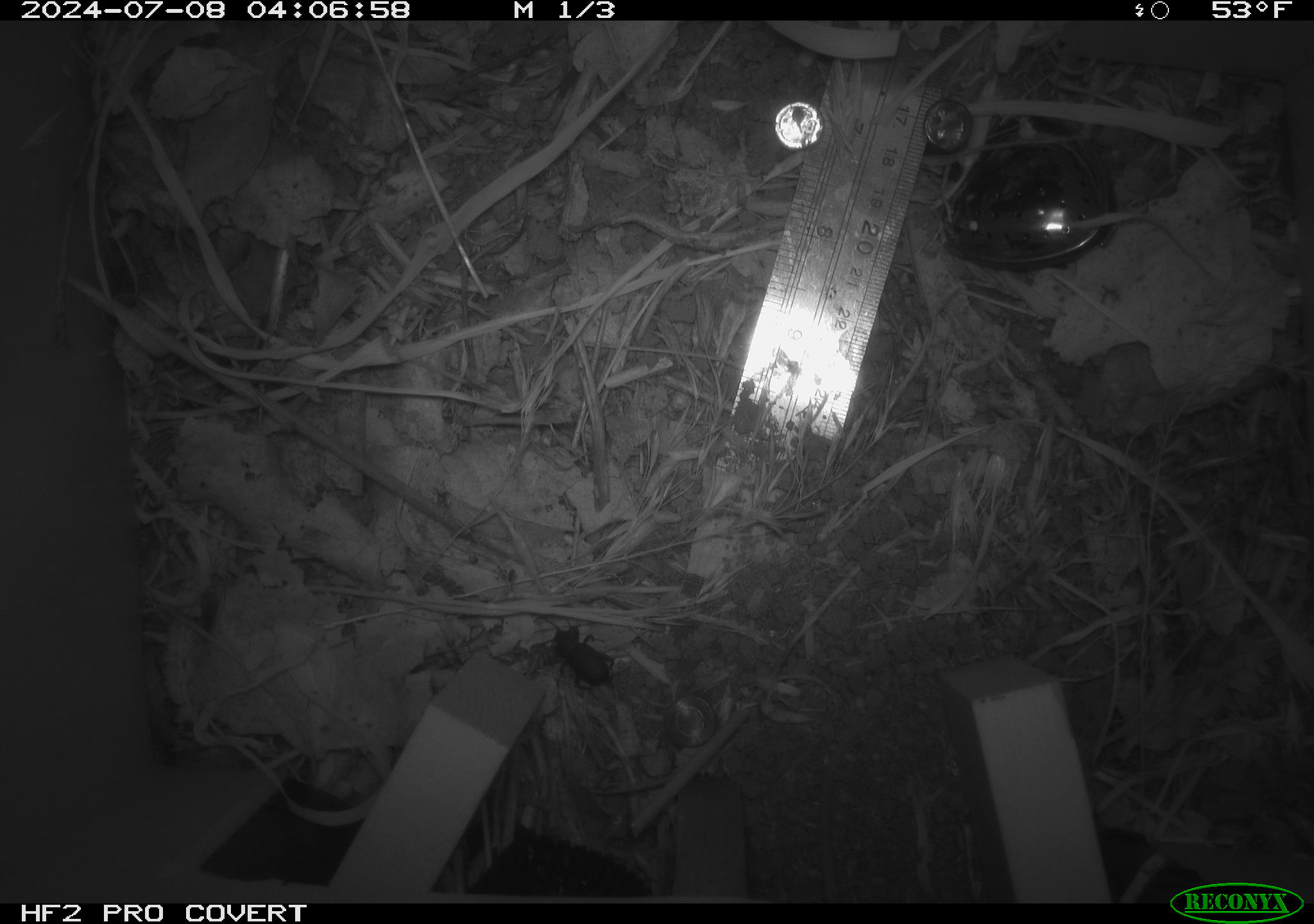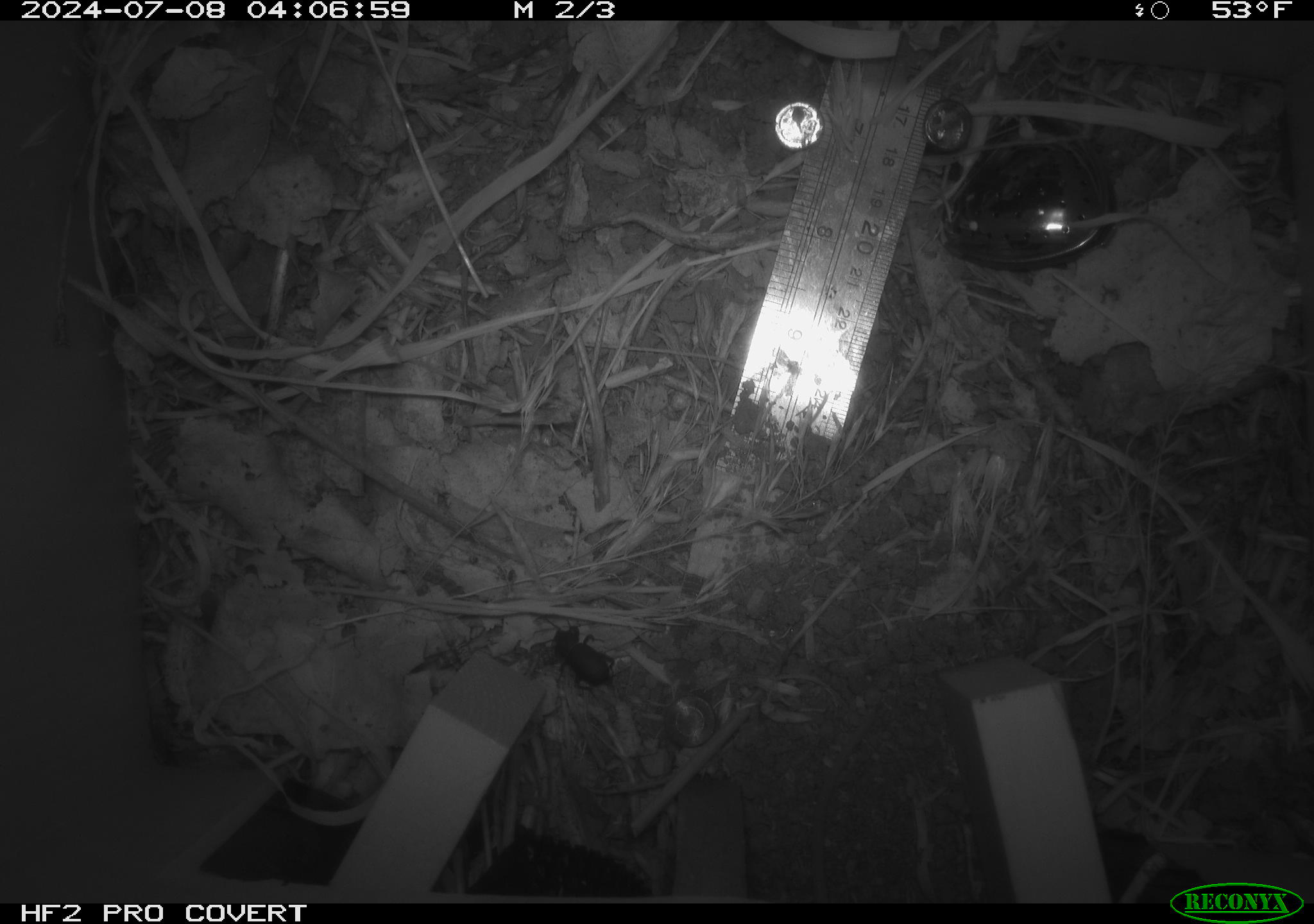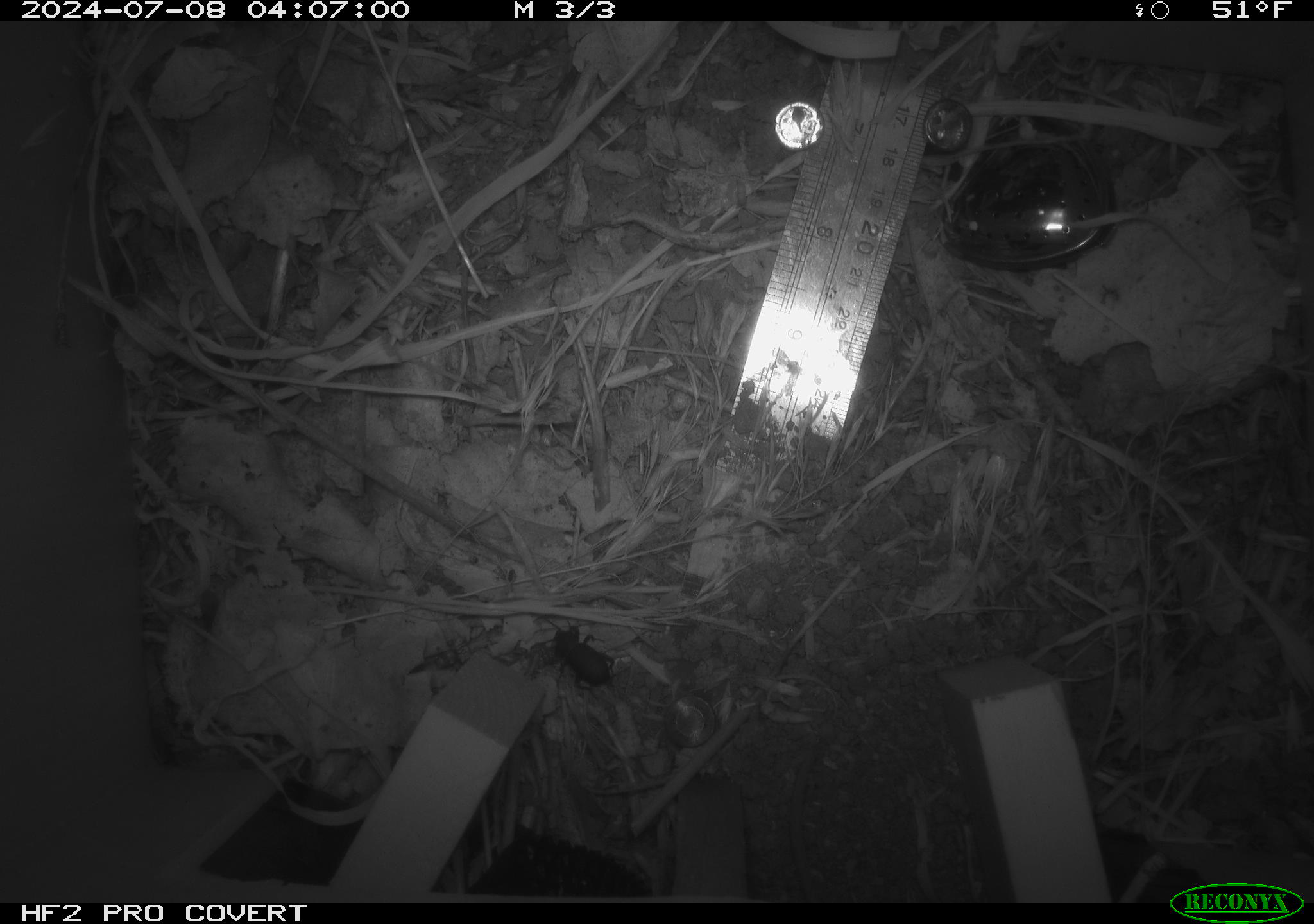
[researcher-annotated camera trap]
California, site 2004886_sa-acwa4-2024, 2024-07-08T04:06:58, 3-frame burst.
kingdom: Animalia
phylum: Arthropoda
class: Insecta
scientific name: Insecta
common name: insect